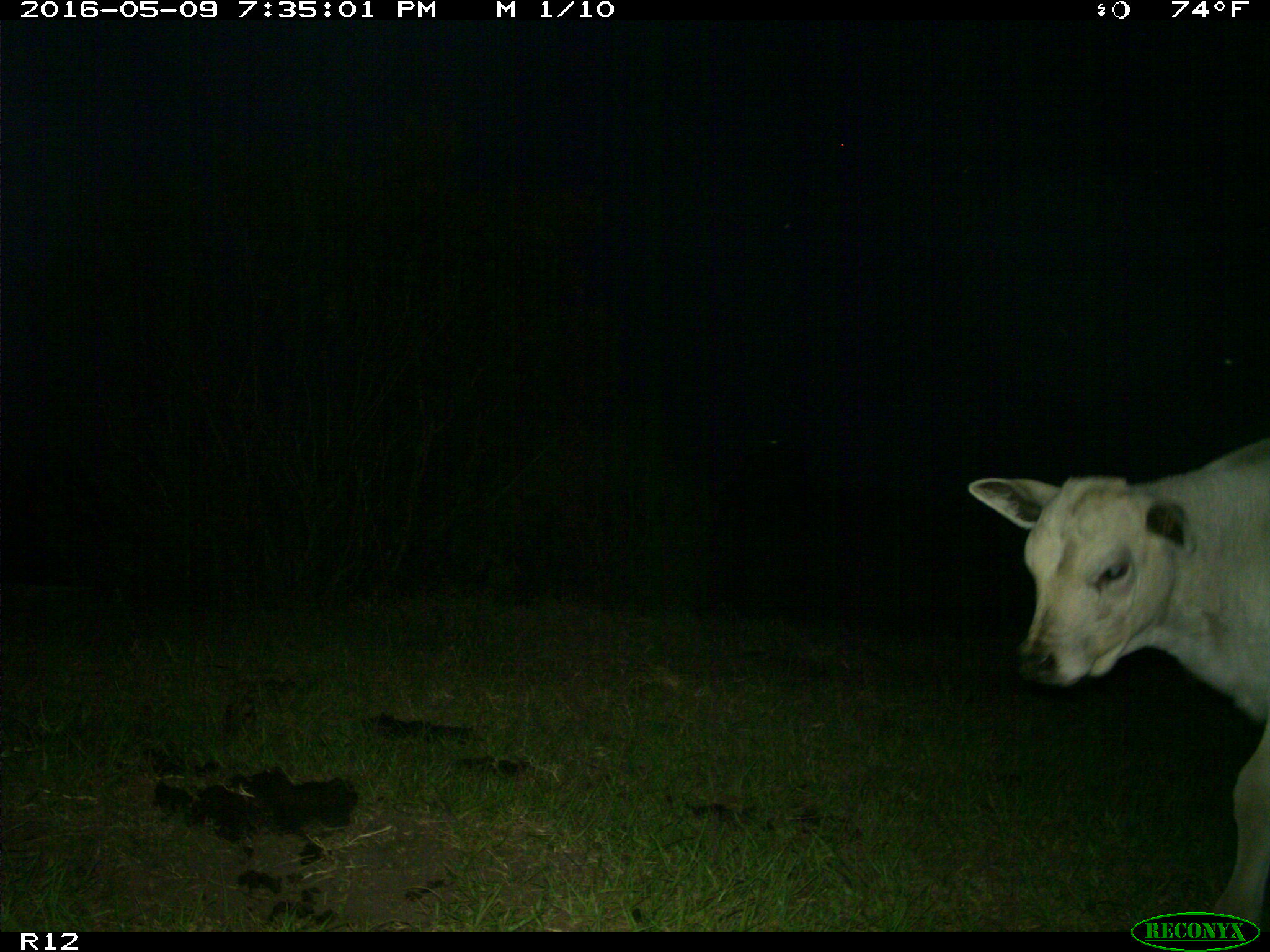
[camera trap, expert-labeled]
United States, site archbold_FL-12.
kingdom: Animalia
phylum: Chordata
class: Mammalia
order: Artiodactyla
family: Bovidae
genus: Bos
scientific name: Bos taurus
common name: domestic cow